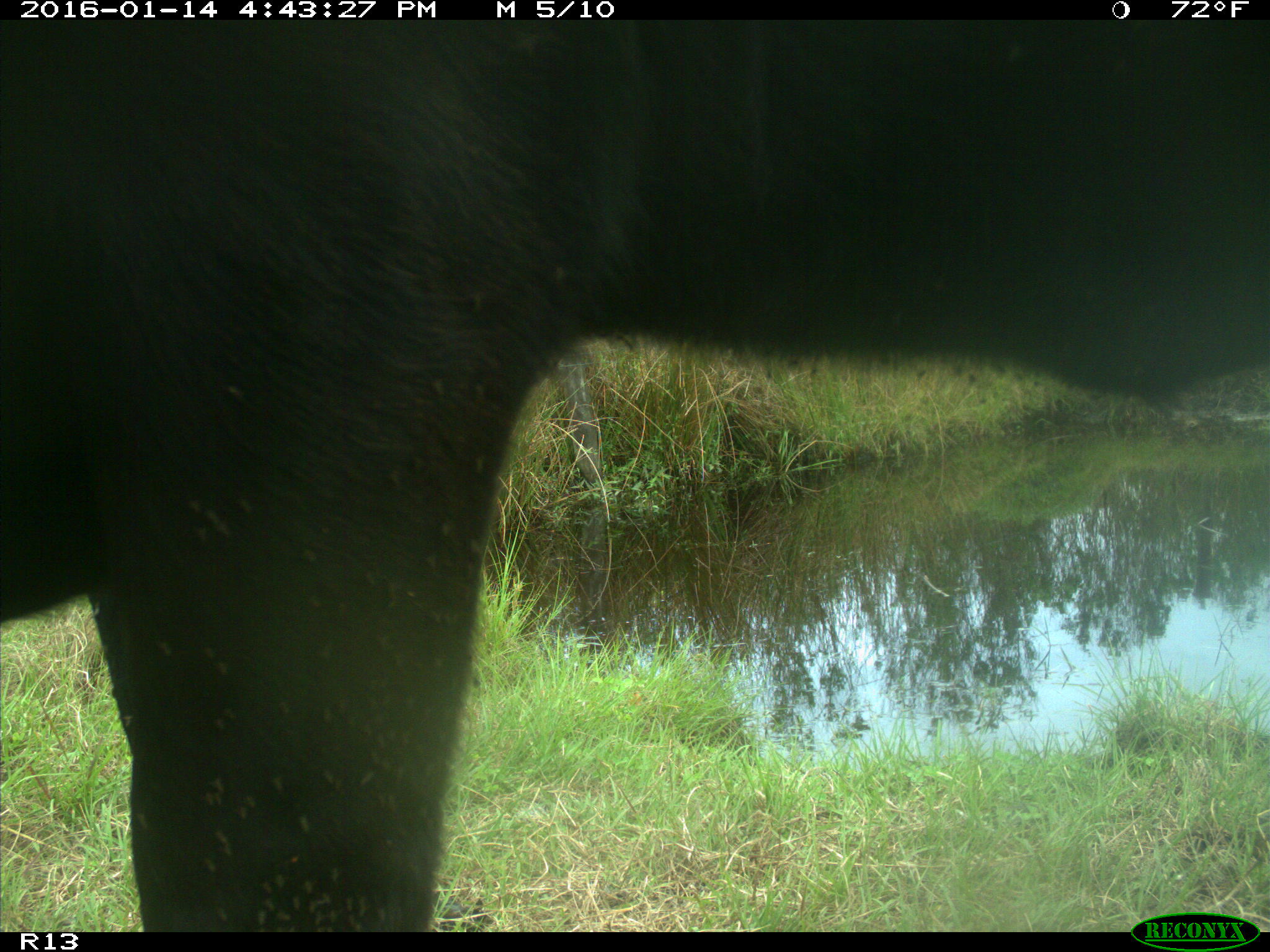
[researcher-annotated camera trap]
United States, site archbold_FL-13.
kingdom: Animalia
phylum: Chordata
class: Mammalia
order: Artiodactyla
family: Bovidae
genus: Bos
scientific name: Bos taurus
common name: domestic cow